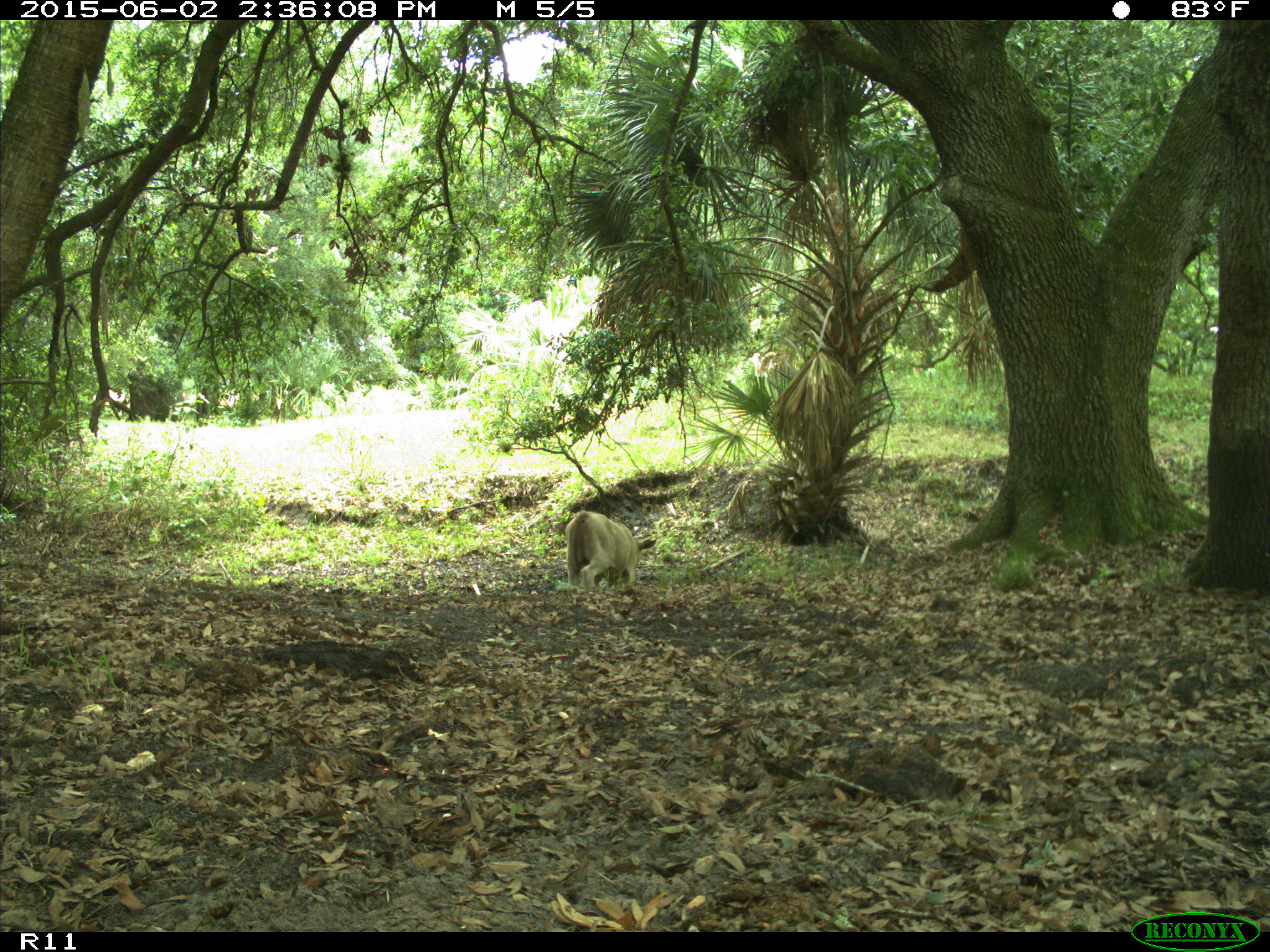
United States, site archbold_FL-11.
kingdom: Animalia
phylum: Chordata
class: Mammalia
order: Artiodactyla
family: Bovidae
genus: Bos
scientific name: Bos taurus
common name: domestic cow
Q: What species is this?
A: Bos taurus (domestic cow).